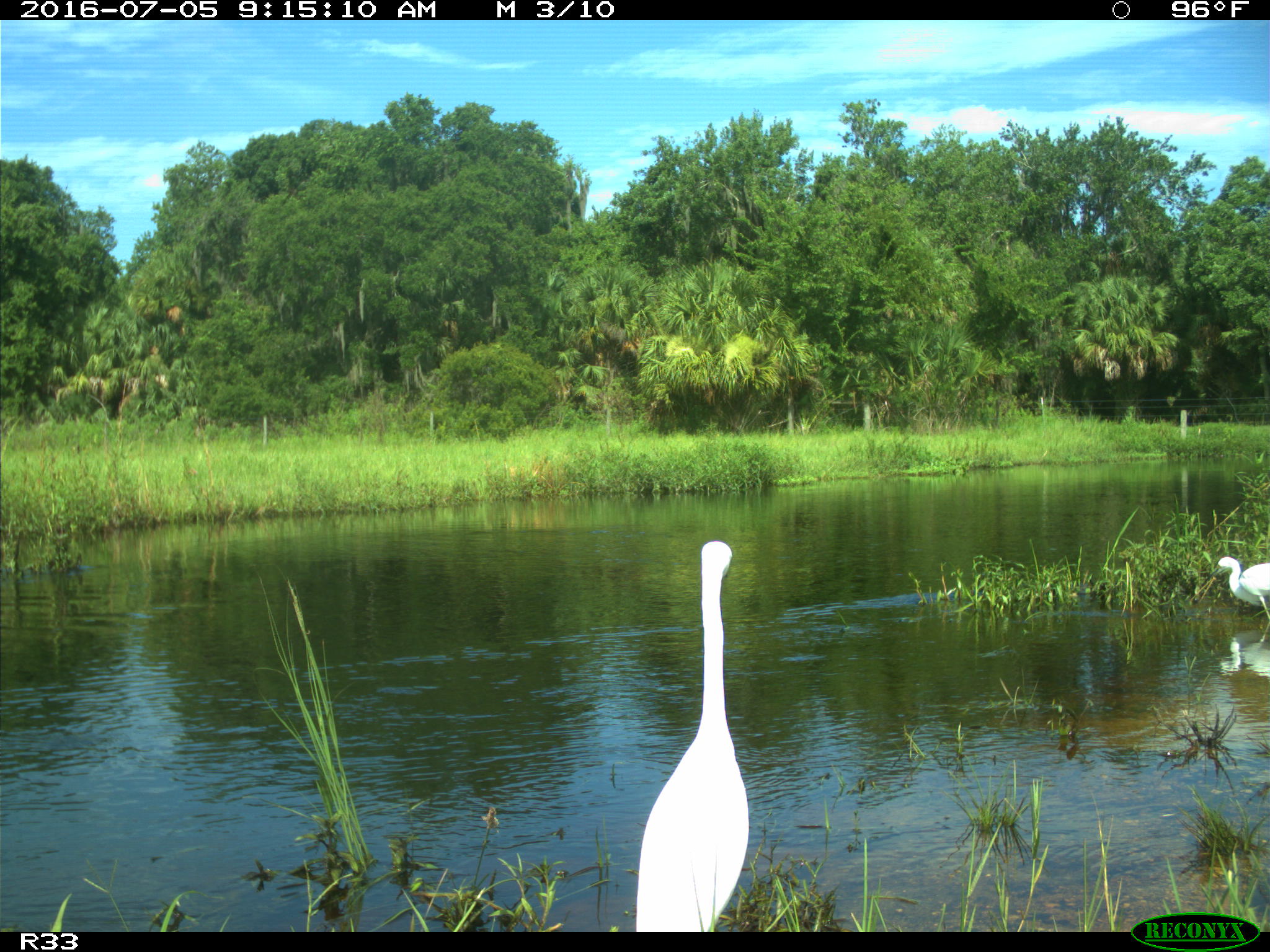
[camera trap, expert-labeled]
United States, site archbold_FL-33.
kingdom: Animalia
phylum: Chordata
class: Aves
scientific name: Aves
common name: birds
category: unidentified bird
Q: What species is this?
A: Unidentified bird (birds) (Aves).